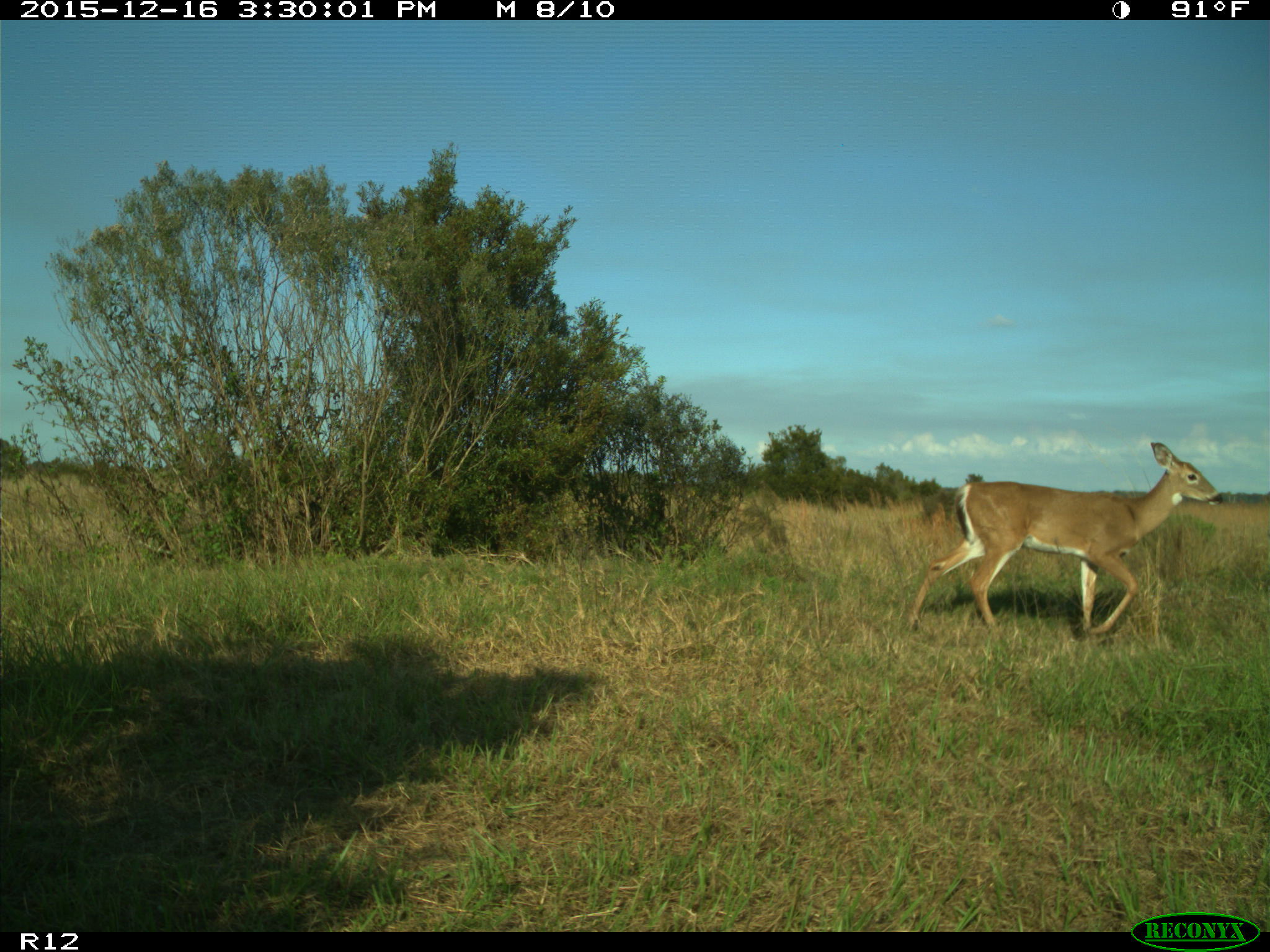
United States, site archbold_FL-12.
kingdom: Animalia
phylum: Chordata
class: Mammalia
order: Artiodactyla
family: Cervidae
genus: Odocoileus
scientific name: Odocoileus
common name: deer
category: unidentified deer